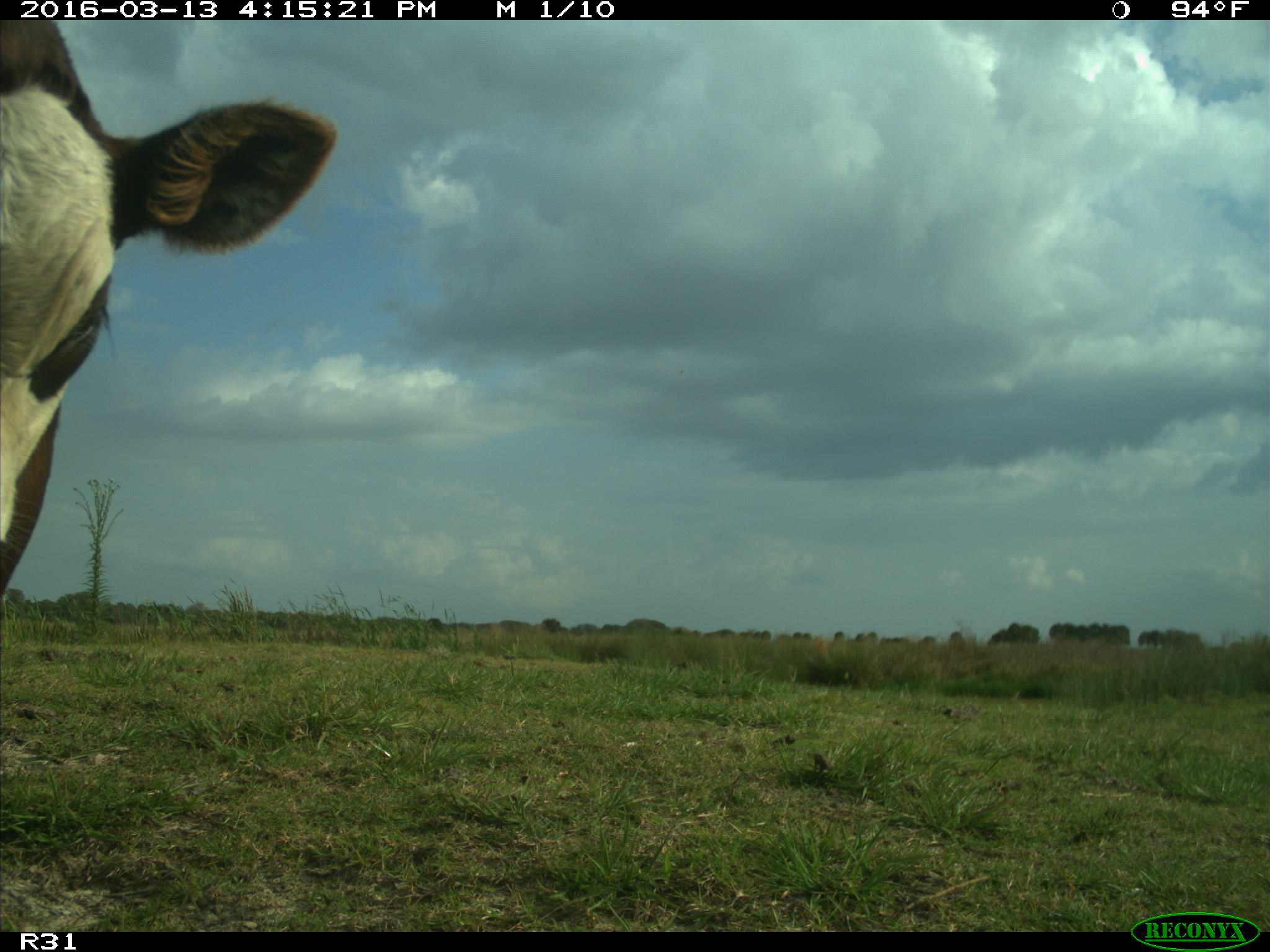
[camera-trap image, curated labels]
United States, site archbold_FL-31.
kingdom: Animalia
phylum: Chordata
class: Mammalia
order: Artiodactyla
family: Bovidae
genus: Bos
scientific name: Bos taurus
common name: domestic cow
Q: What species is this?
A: Bos taurus (domestic cow).